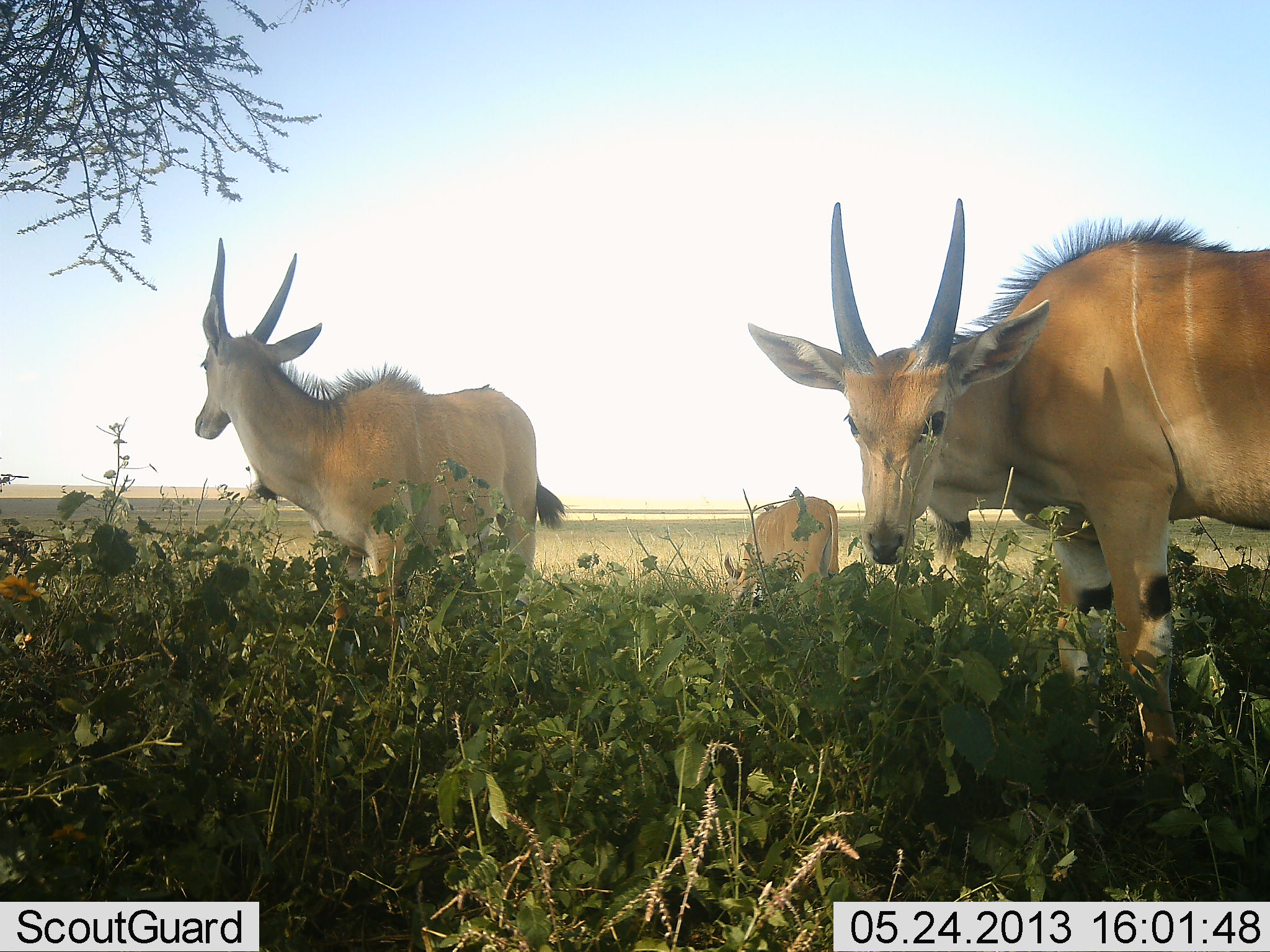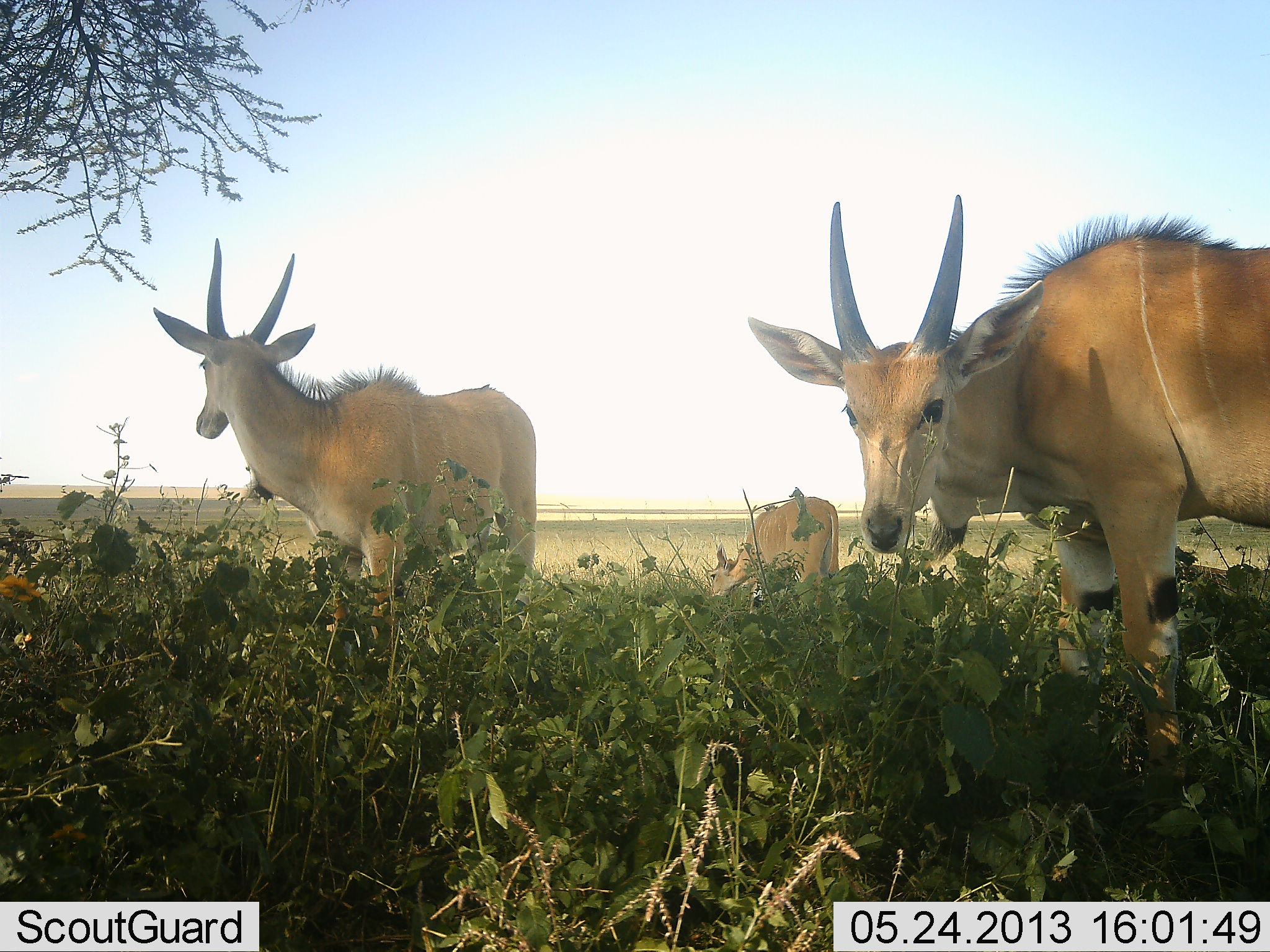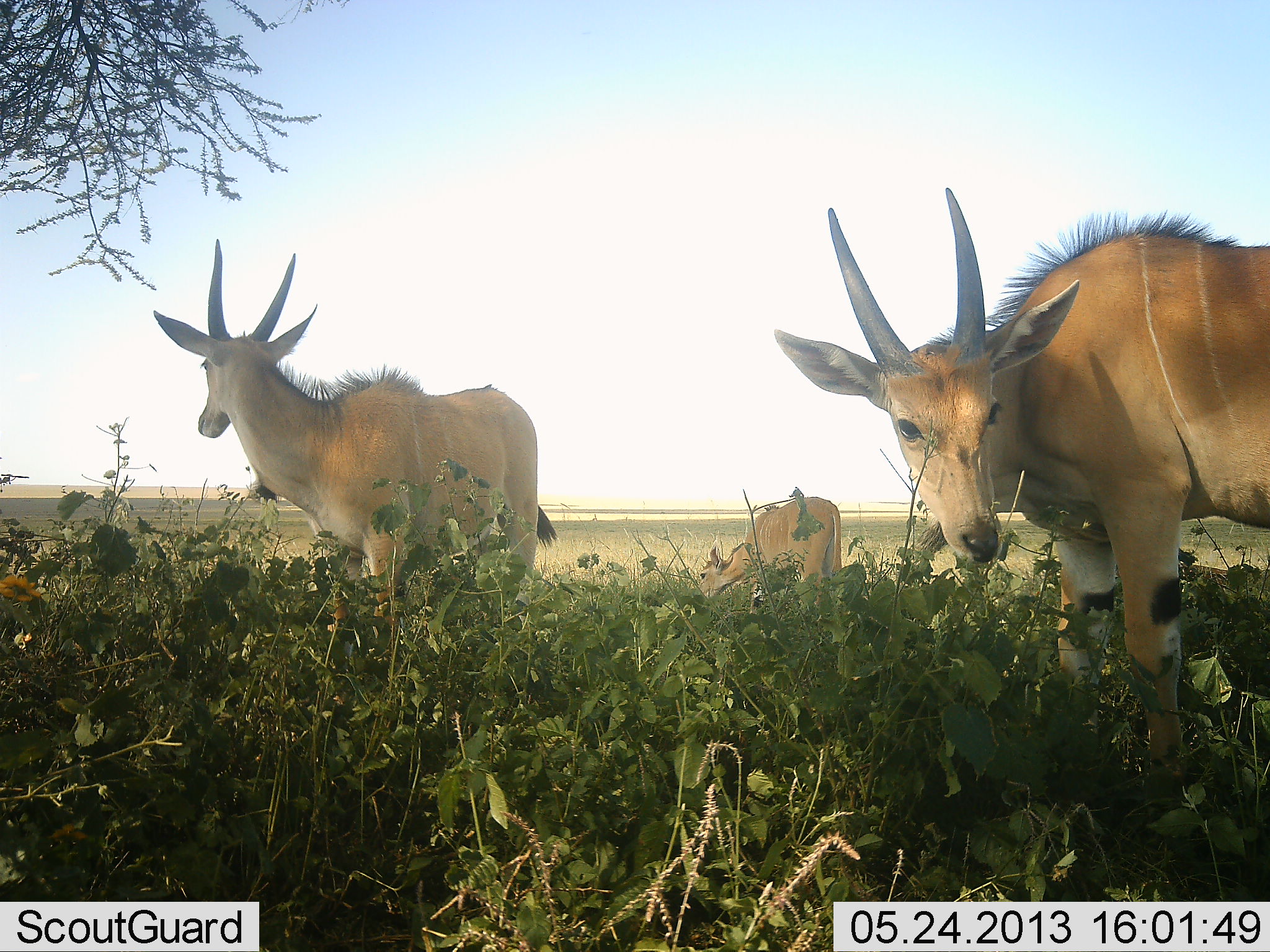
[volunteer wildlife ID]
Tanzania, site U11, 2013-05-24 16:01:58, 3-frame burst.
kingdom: Animalia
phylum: Chordata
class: Mammalia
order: Artiodactyla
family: Bovidae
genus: Tragelaphus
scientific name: Tragelaphus oryx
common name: eland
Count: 3.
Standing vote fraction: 79%.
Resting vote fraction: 14%.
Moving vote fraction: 0%.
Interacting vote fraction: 0%.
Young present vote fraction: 14%.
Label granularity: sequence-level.